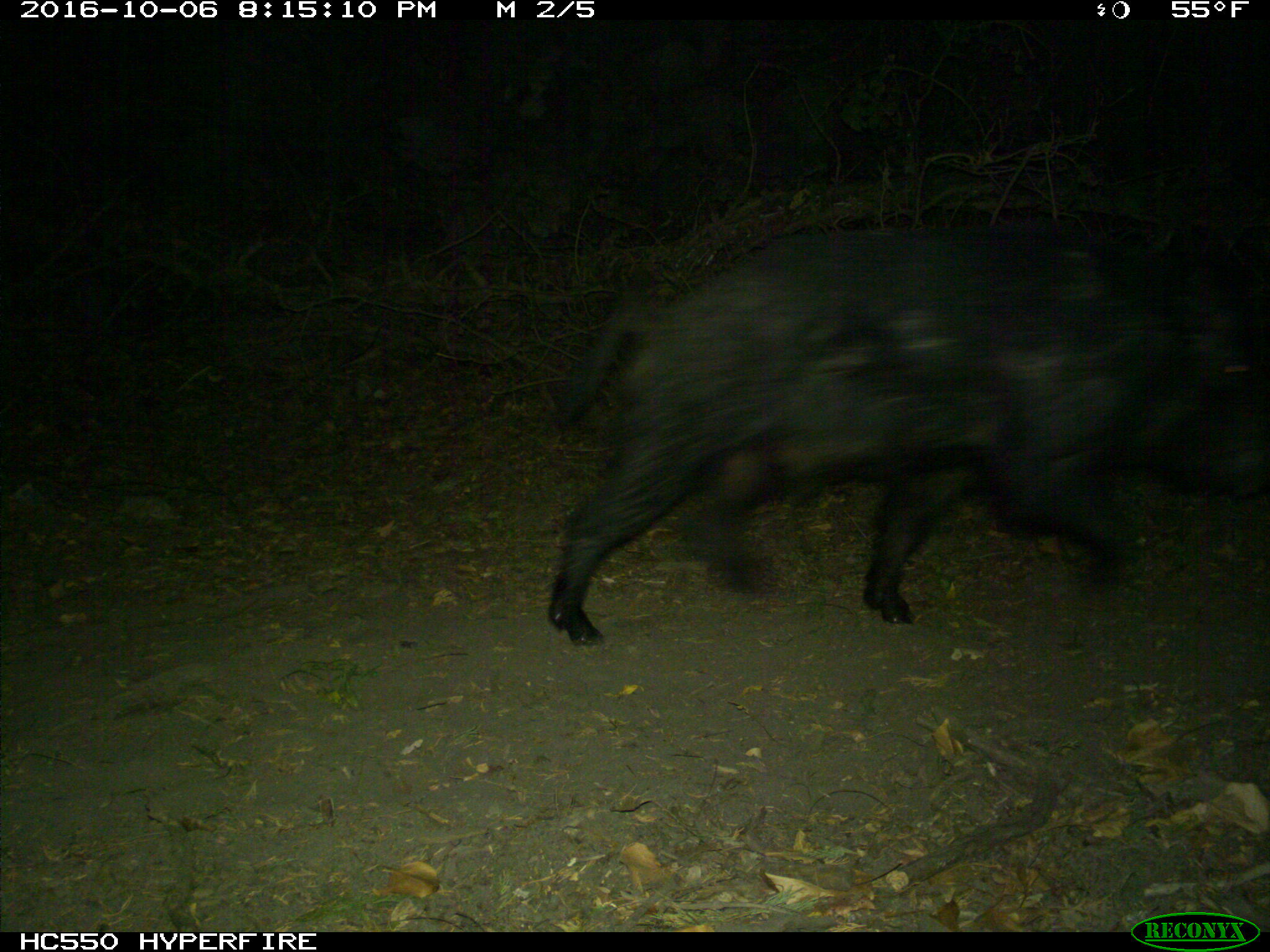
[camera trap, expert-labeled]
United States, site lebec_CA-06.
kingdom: Animalia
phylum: Chordata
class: Mammalia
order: Artiodactyla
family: Suidae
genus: Sus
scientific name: Sus scrofa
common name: wild boar